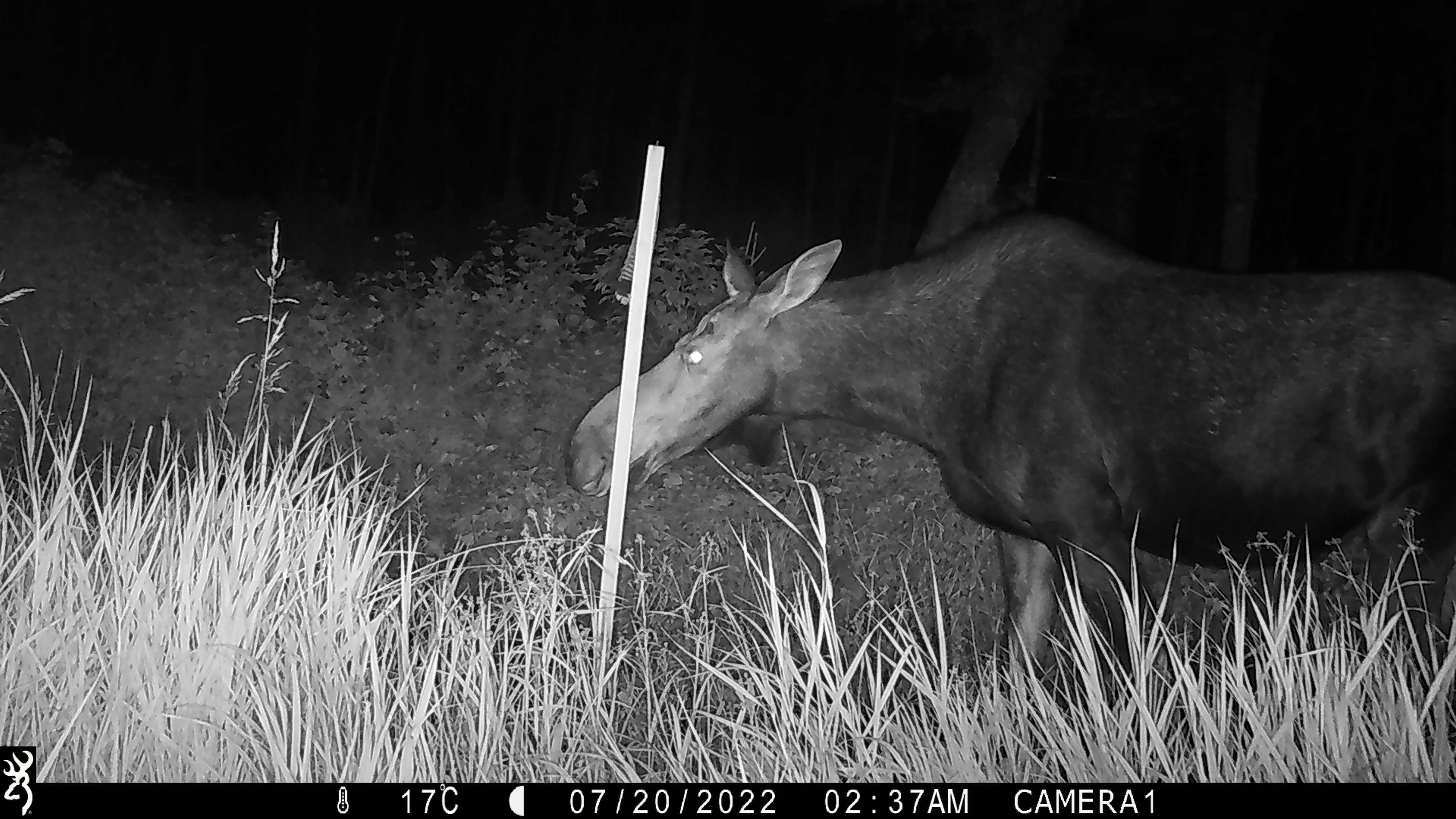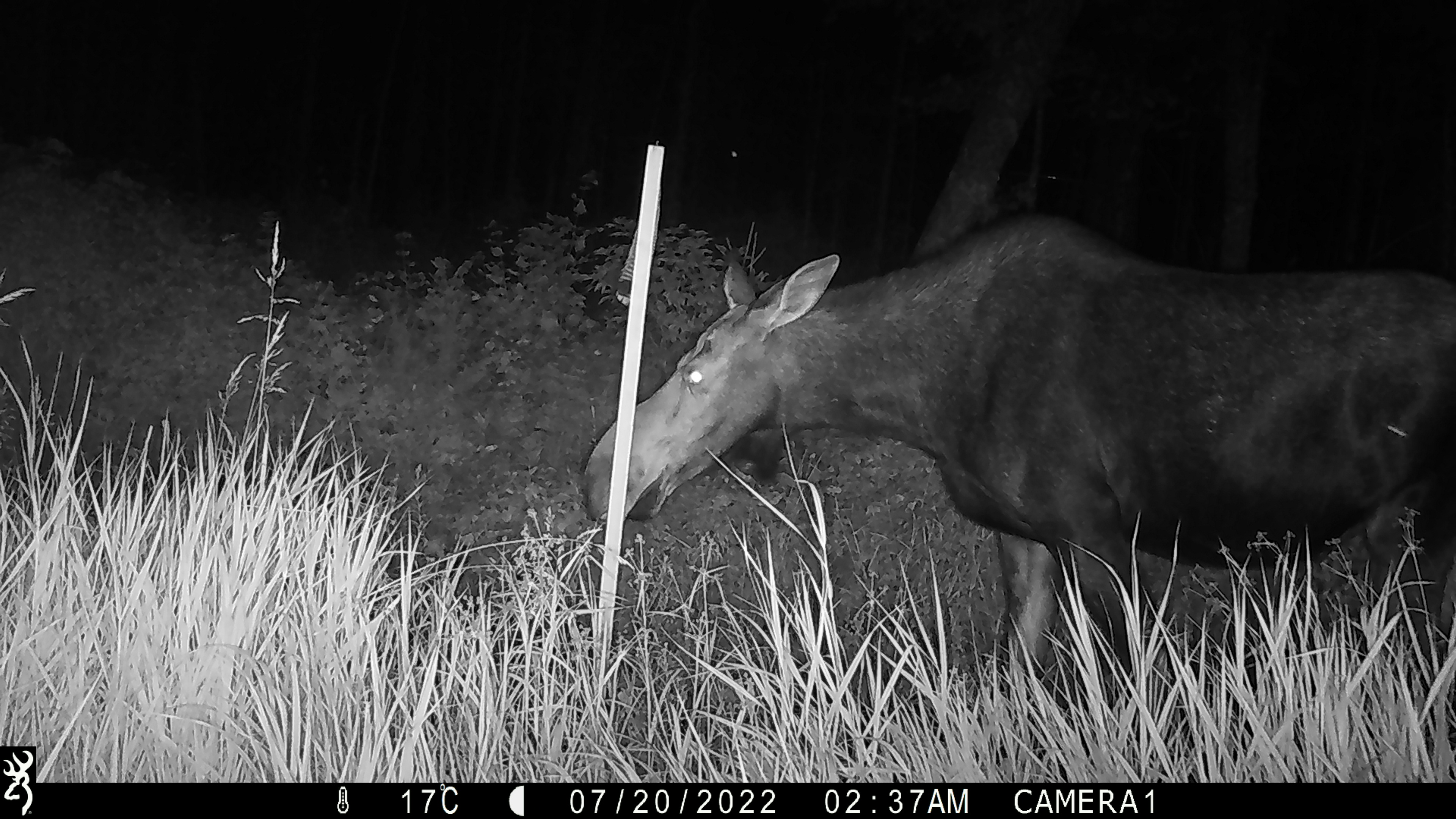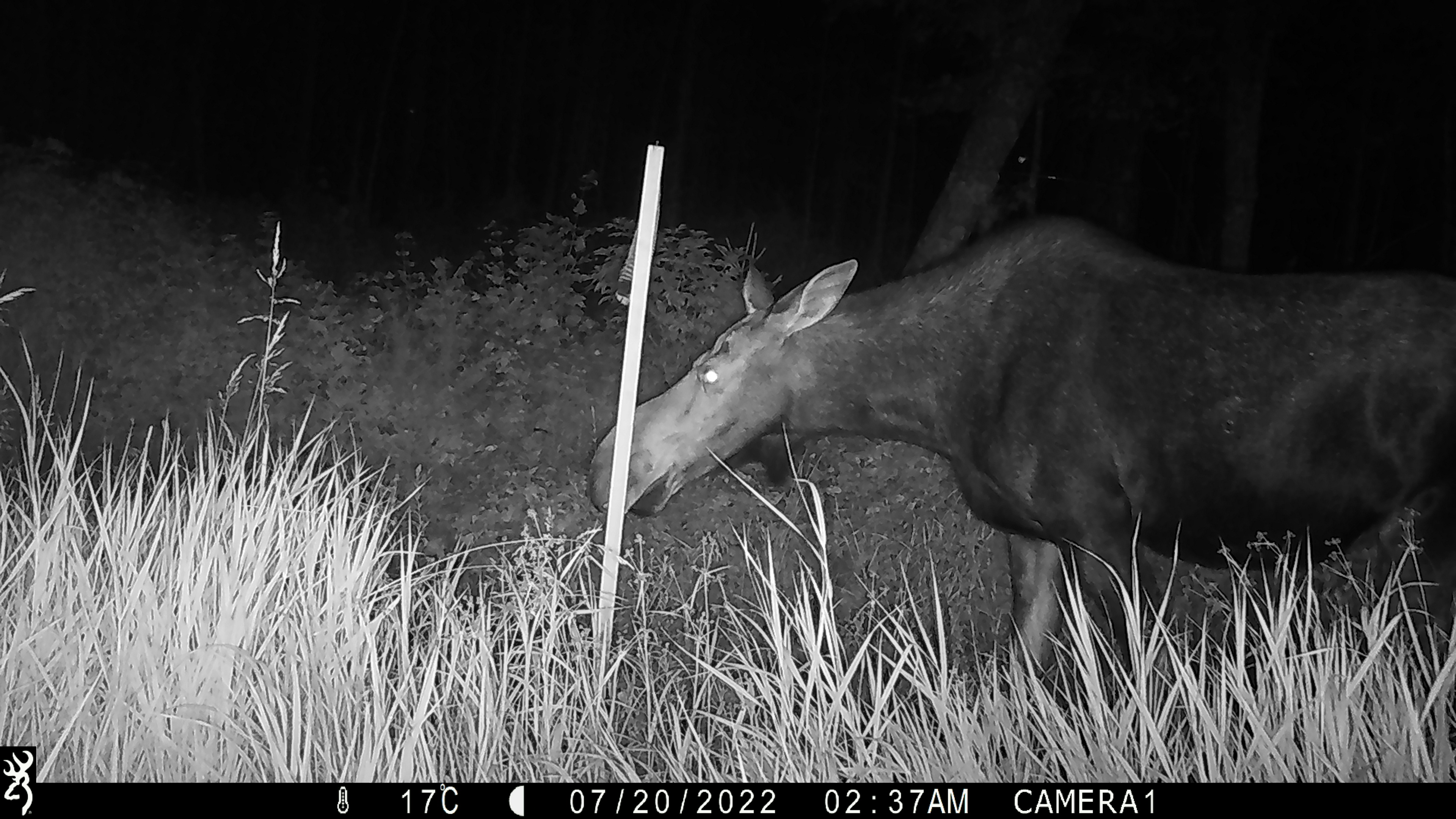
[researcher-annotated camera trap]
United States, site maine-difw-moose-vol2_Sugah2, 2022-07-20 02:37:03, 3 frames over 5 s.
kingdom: Animalia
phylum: Chordata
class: Mammalia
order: Artiodactyla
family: Cervidae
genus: Alces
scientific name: Alces alces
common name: moose